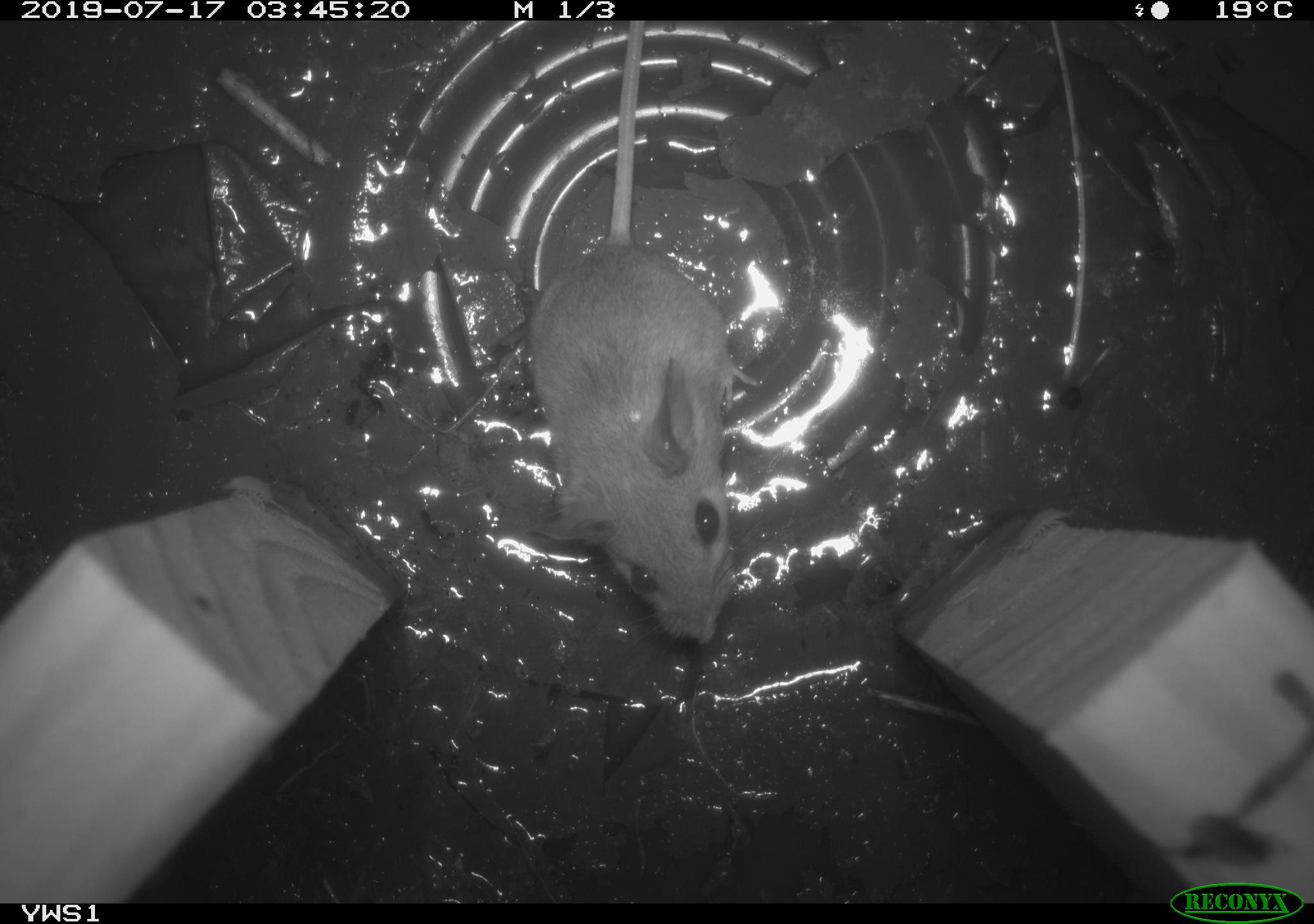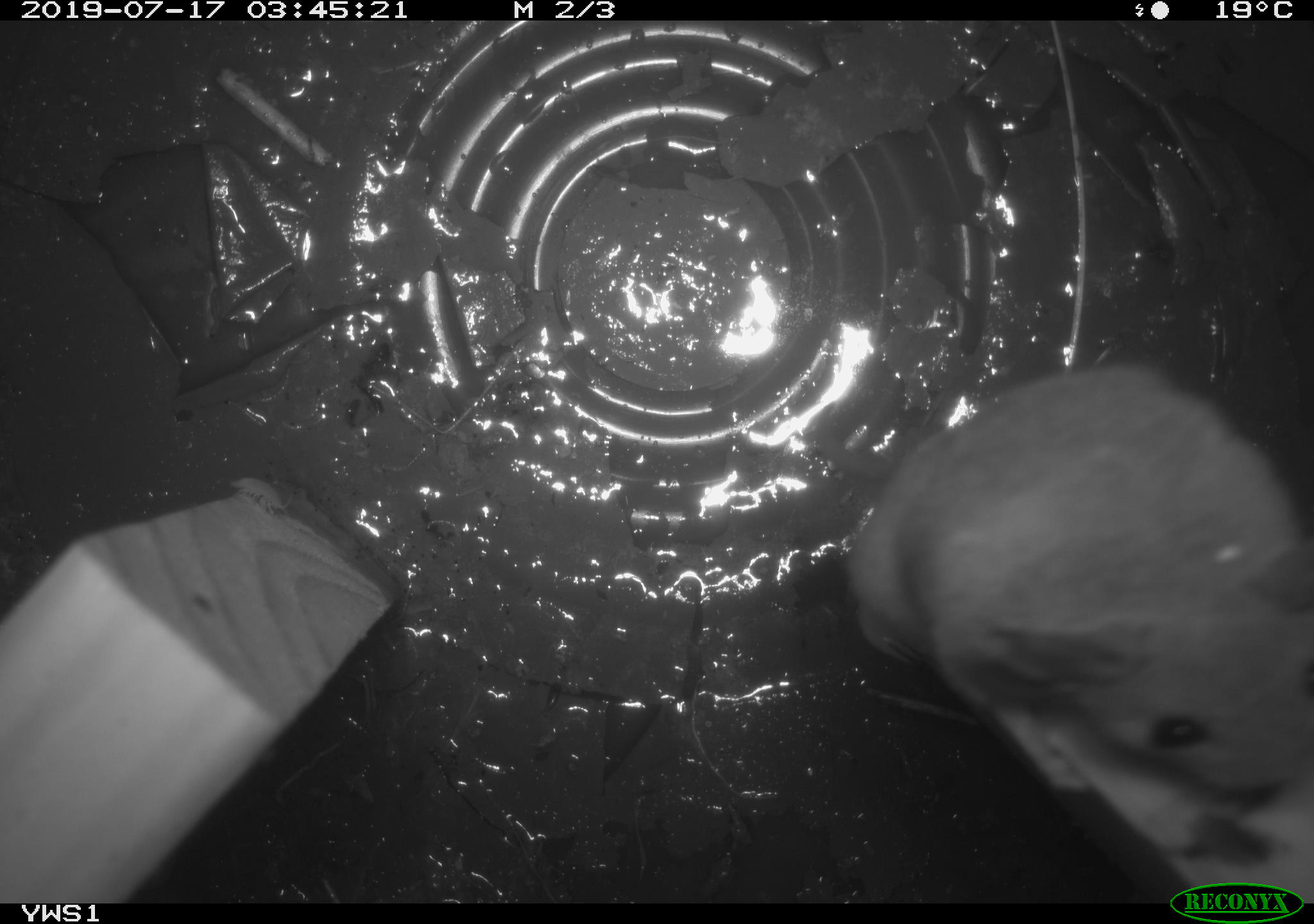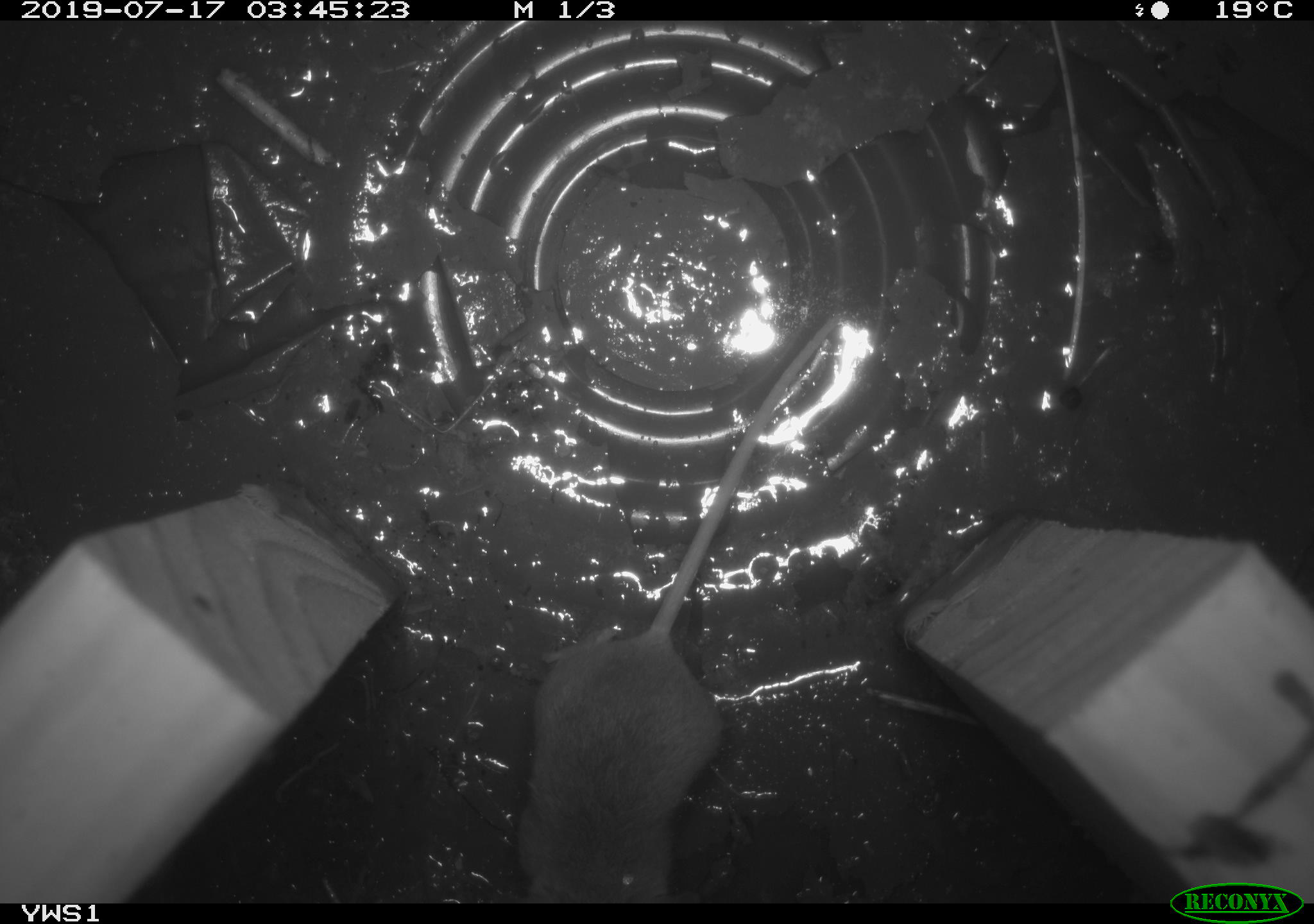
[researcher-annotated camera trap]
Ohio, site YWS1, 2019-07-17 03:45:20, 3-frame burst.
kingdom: Animalia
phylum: Chordata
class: Mammalia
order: Rodentia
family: Cricetidae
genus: Peromyscus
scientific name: Peromyscus leucopus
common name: white-footed mouse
White-footed mouse (Peromyscus leucopus).